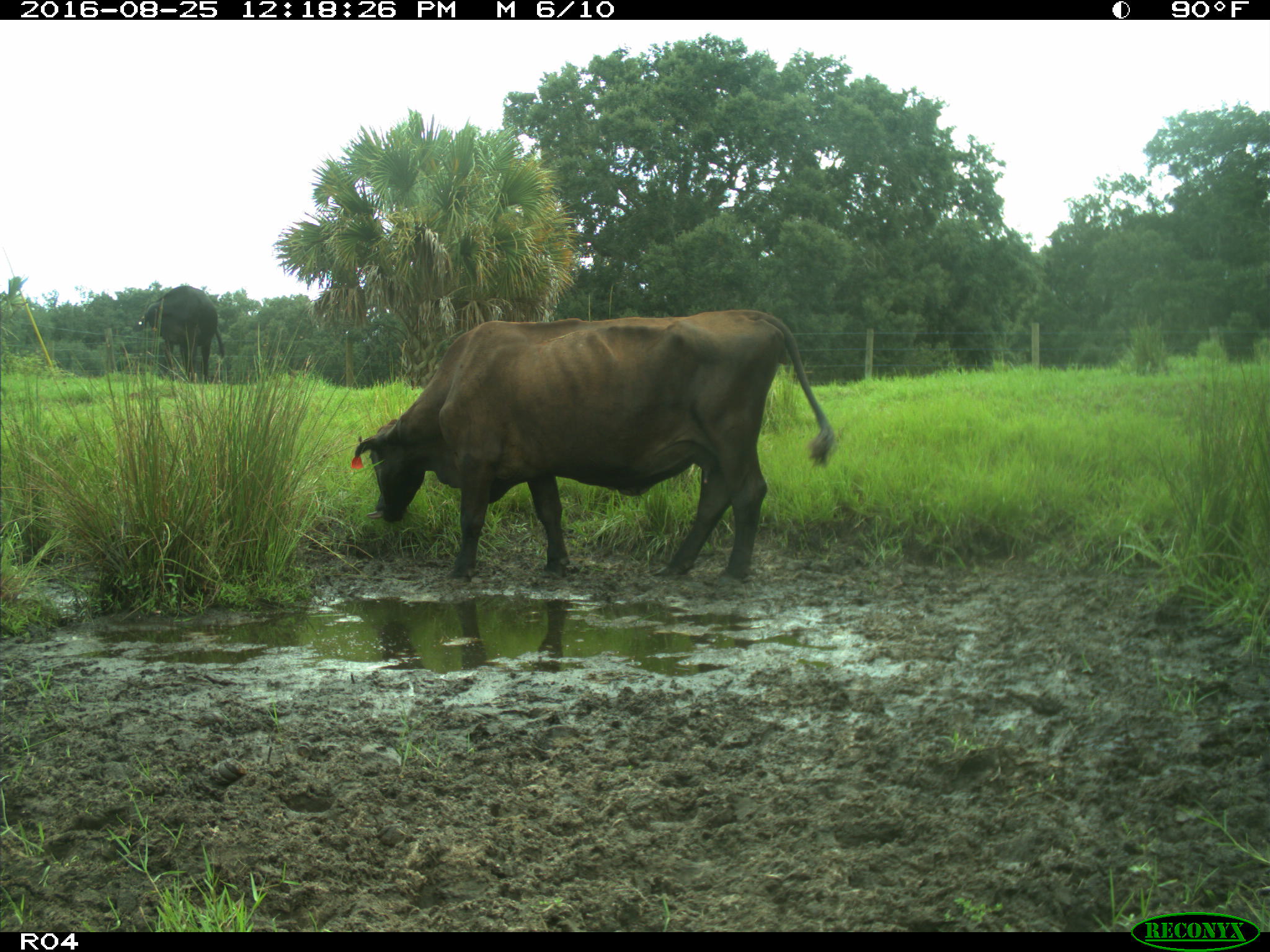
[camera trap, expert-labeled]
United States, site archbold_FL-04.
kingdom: Animalia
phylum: Chordata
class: Mammalia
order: Artiodactyla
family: Bovidae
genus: Bos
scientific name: Bos taurus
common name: domestic cow